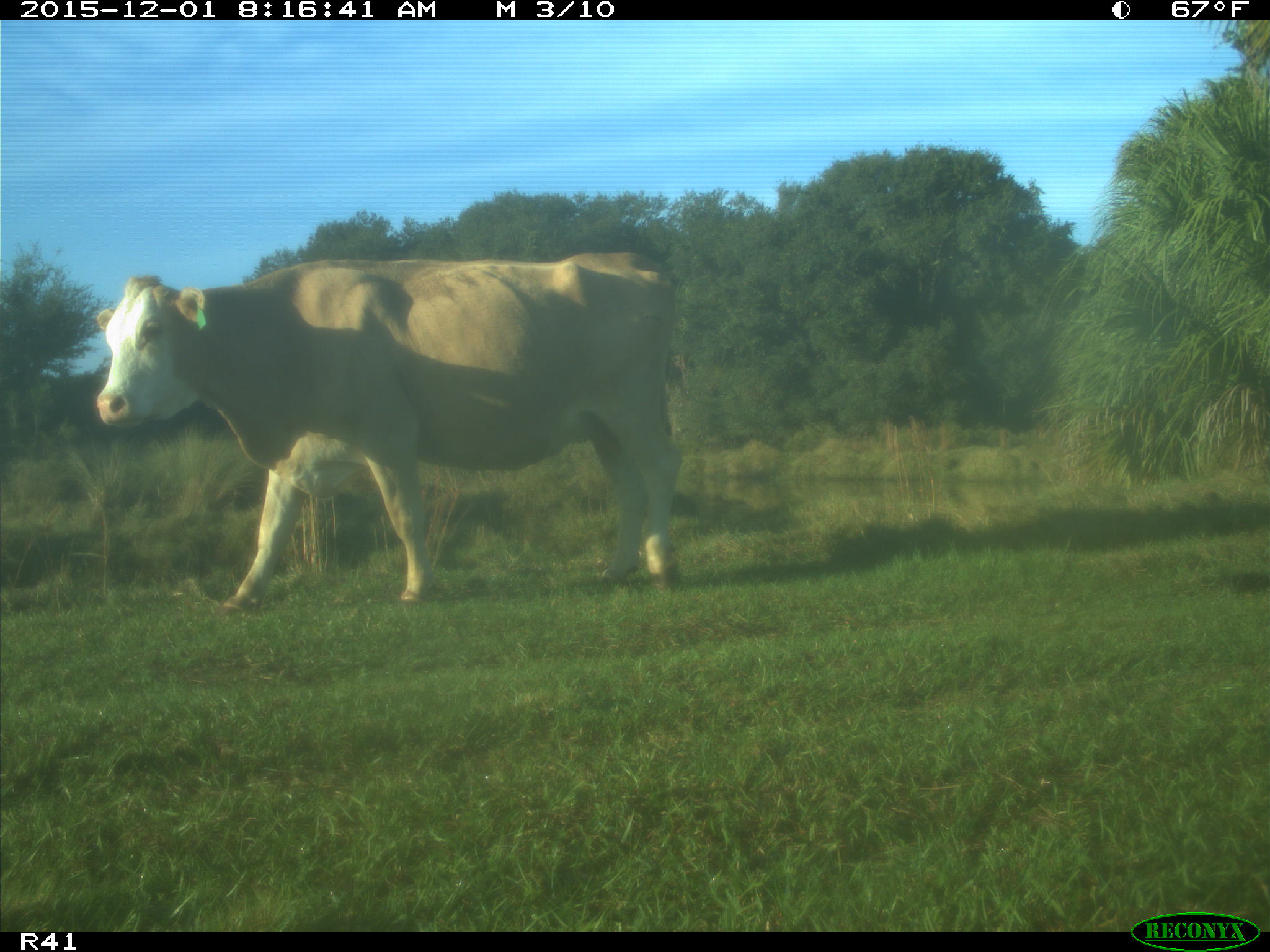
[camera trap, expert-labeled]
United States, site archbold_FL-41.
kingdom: Animalia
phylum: Chordata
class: Mammalia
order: Artiodactyla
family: Bovidae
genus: Bos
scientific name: Bos taurus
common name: domestic cow